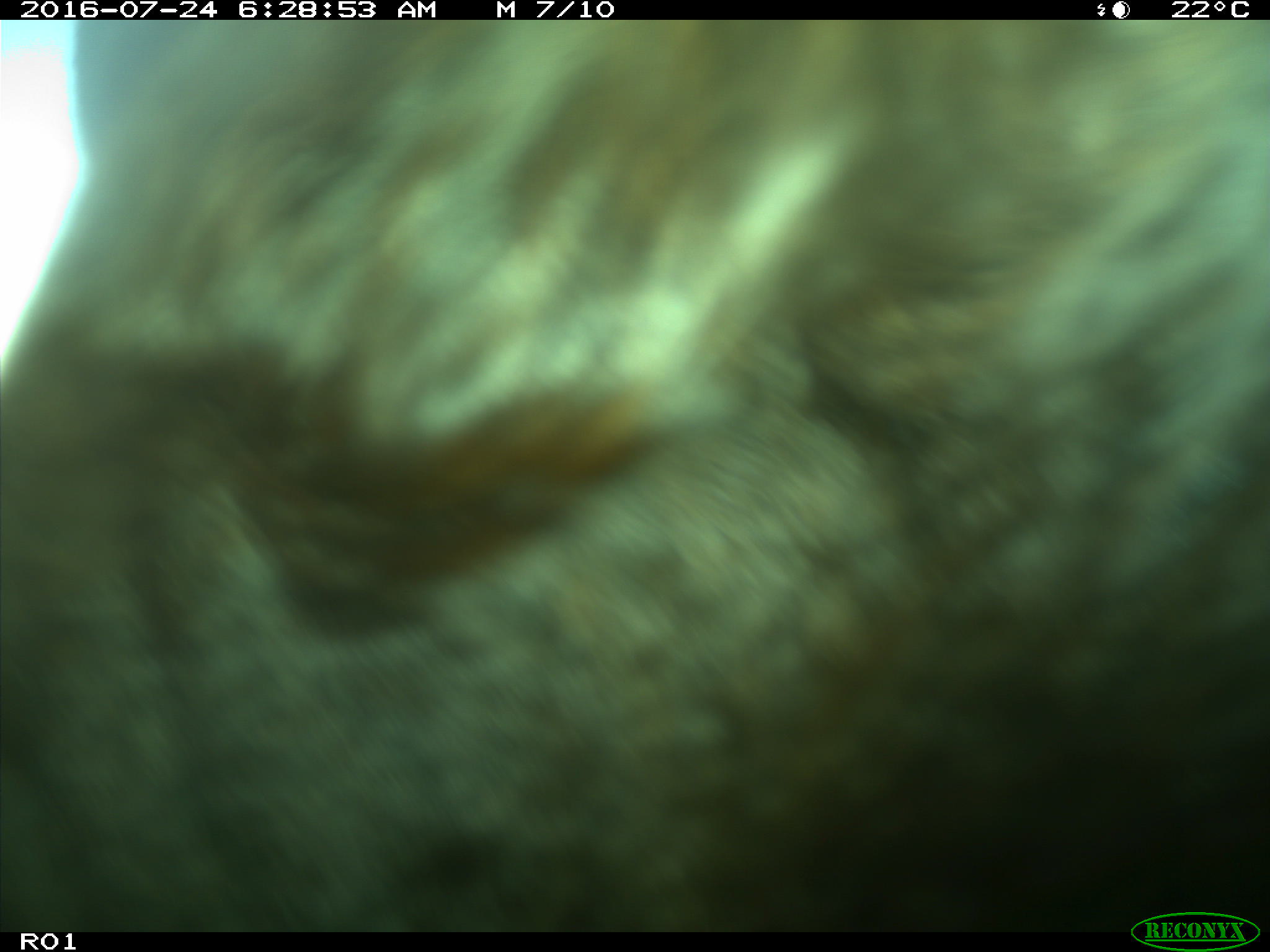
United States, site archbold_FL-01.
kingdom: Animalia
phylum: Chordata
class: Mammalia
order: Artiodactyla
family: Bovidae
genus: Bos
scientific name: Bos taurus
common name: domestic cow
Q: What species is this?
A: Bos taurus (domestic cow).